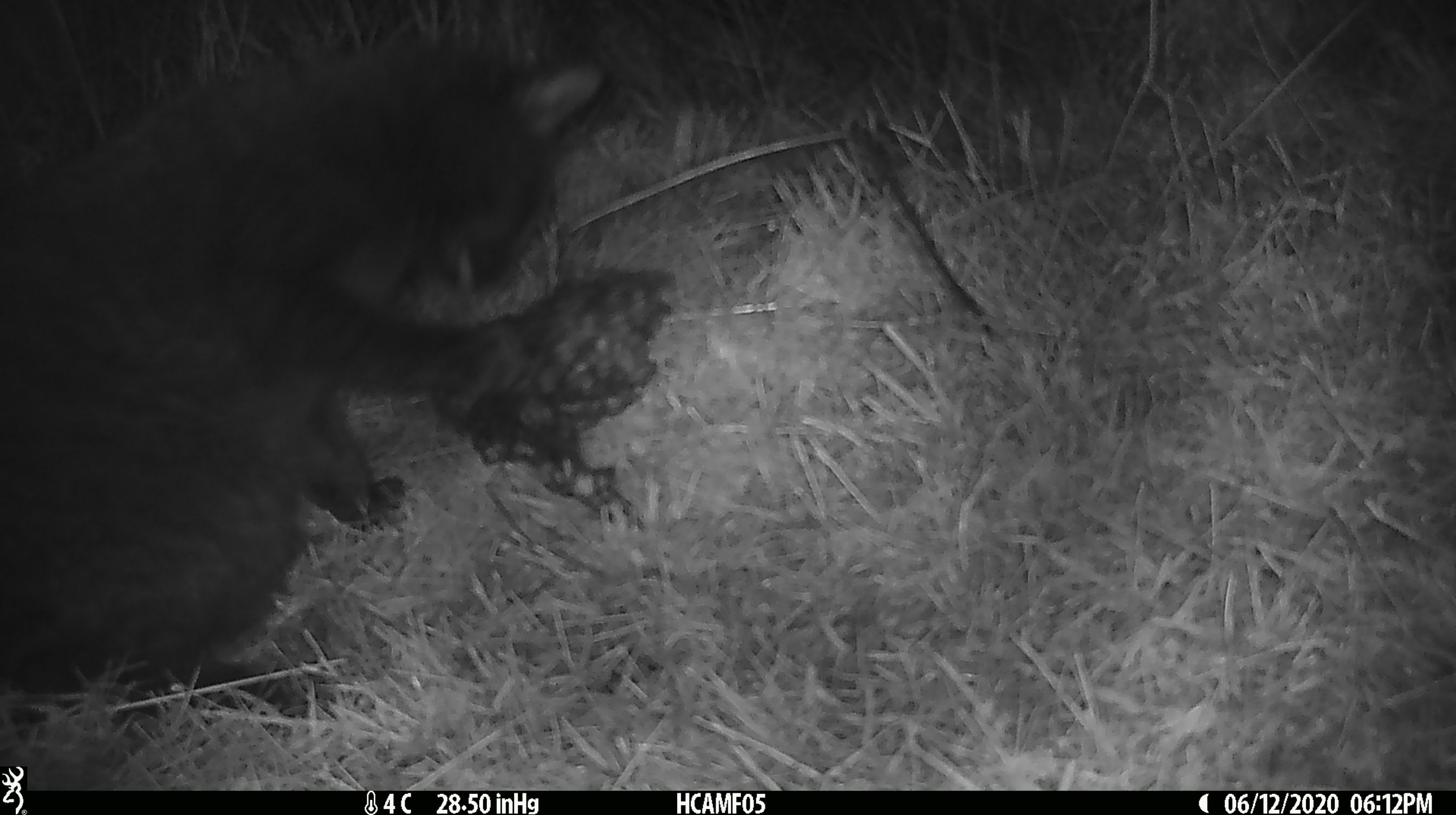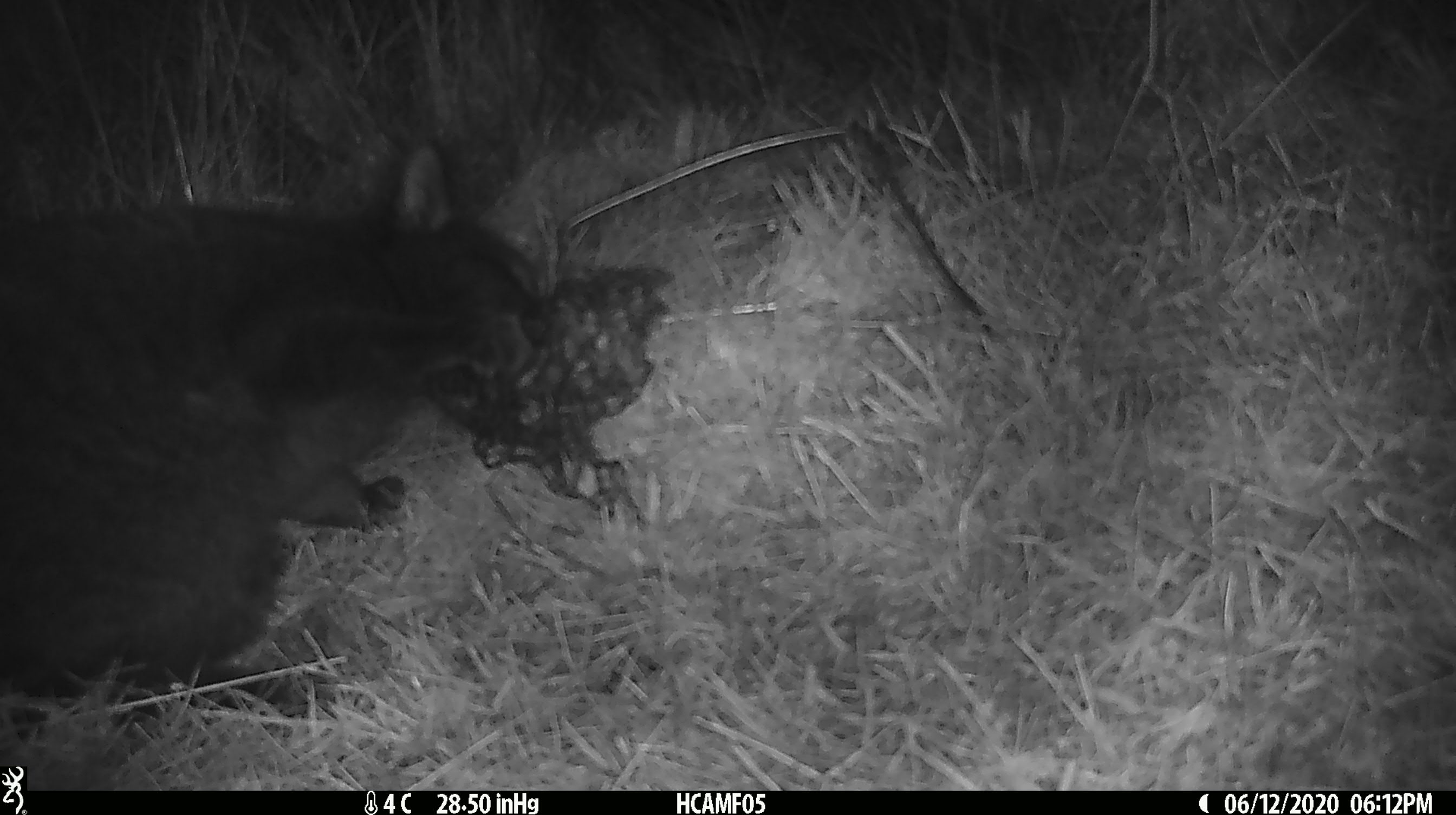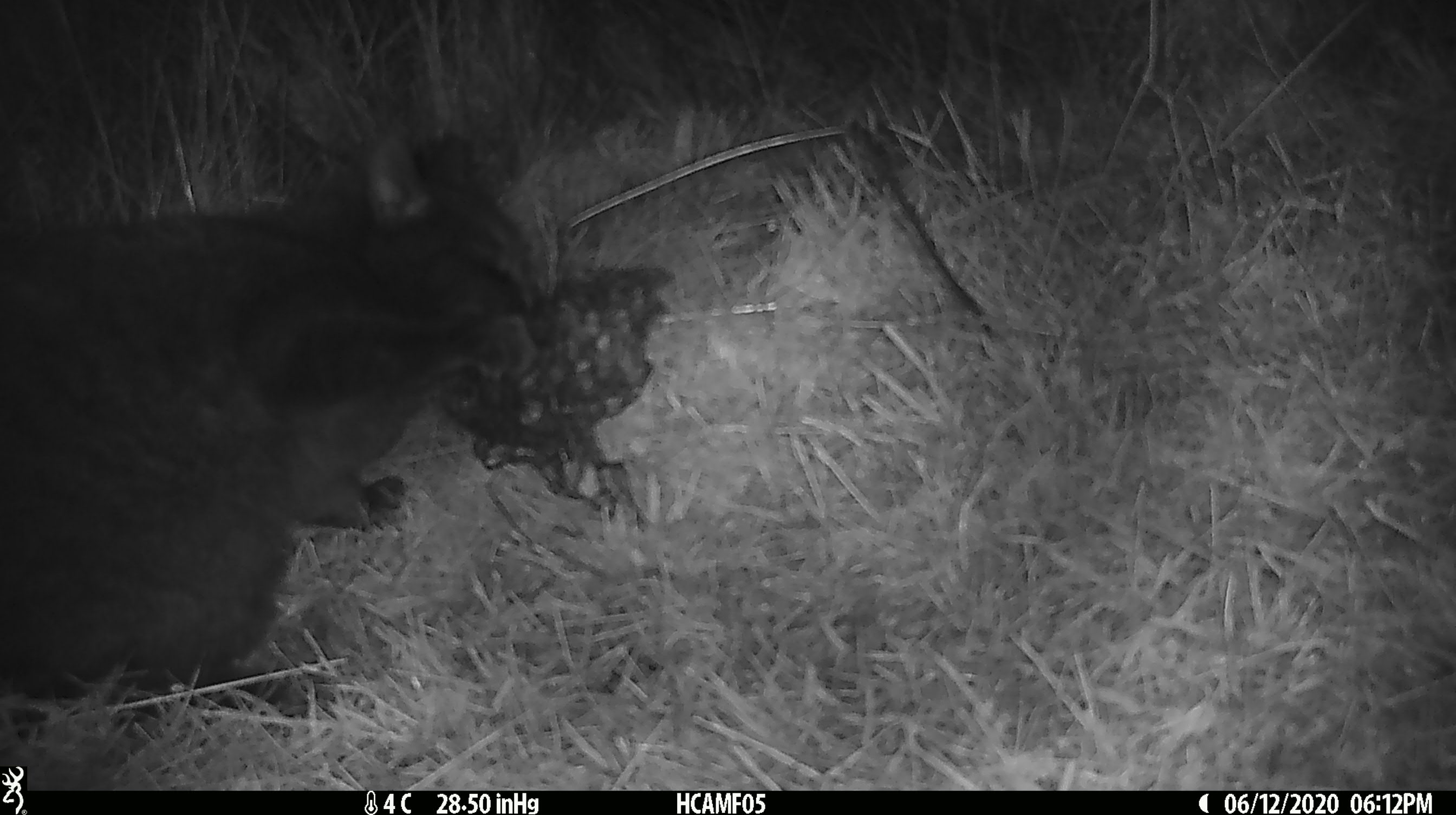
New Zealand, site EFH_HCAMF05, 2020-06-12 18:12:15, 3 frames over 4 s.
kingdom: Animalia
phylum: Chordata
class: Mammalia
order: Carnivora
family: Felidae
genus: Felis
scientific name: Felis catus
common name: domestic cat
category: cat